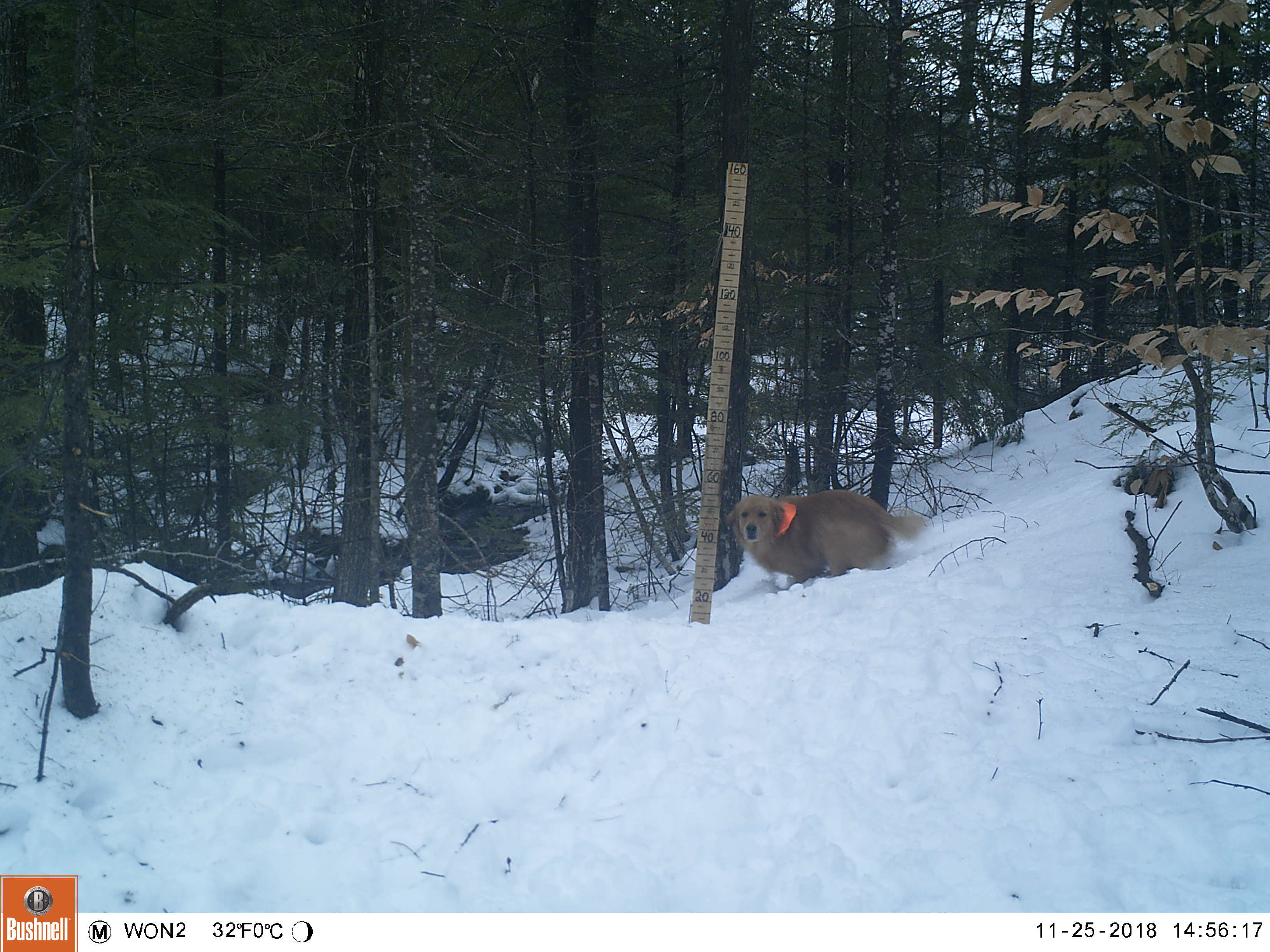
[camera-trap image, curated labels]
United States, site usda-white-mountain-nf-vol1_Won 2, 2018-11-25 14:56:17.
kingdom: Animalia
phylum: Chordata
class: Mammalia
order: Carnivora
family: Canidae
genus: Canis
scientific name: Canis familiaris familiaris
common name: domestic dog